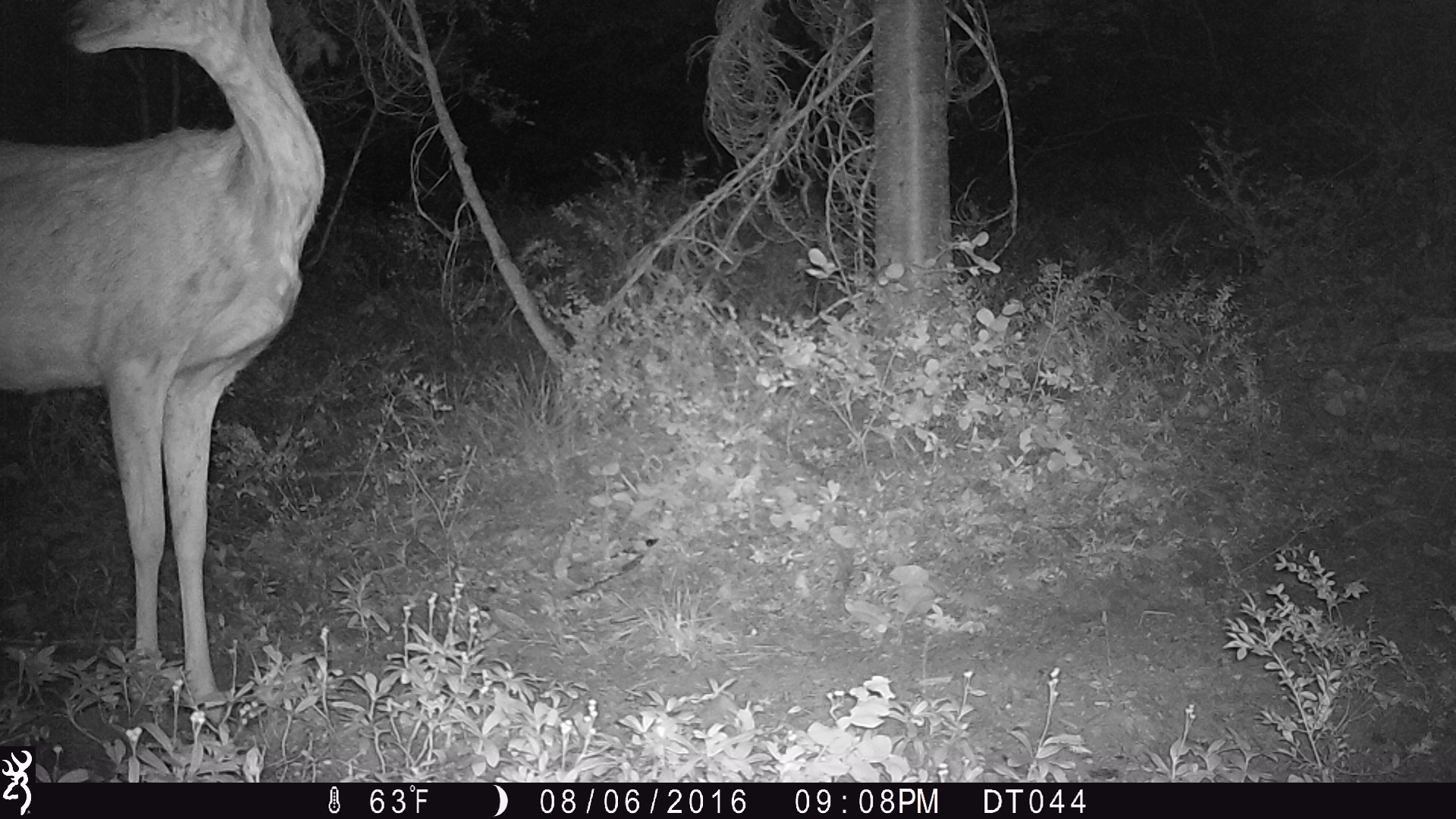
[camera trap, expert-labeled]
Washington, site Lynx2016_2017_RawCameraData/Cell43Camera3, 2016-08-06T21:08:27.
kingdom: Animalia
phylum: Chordata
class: Mammalia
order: Artiodactyla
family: Cervidae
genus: Odocoileus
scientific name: Odocoileus hemionus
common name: mule deer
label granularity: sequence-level